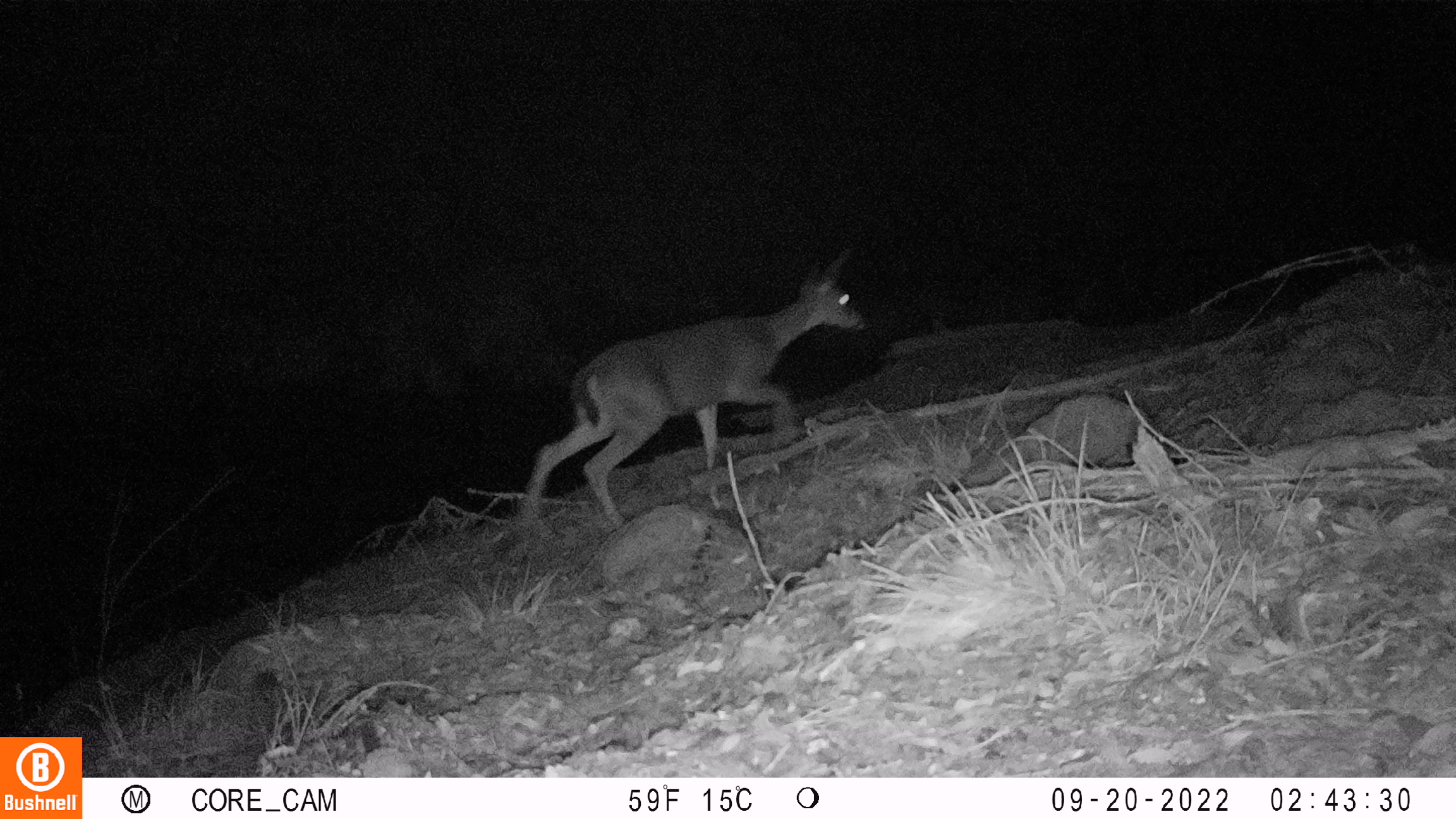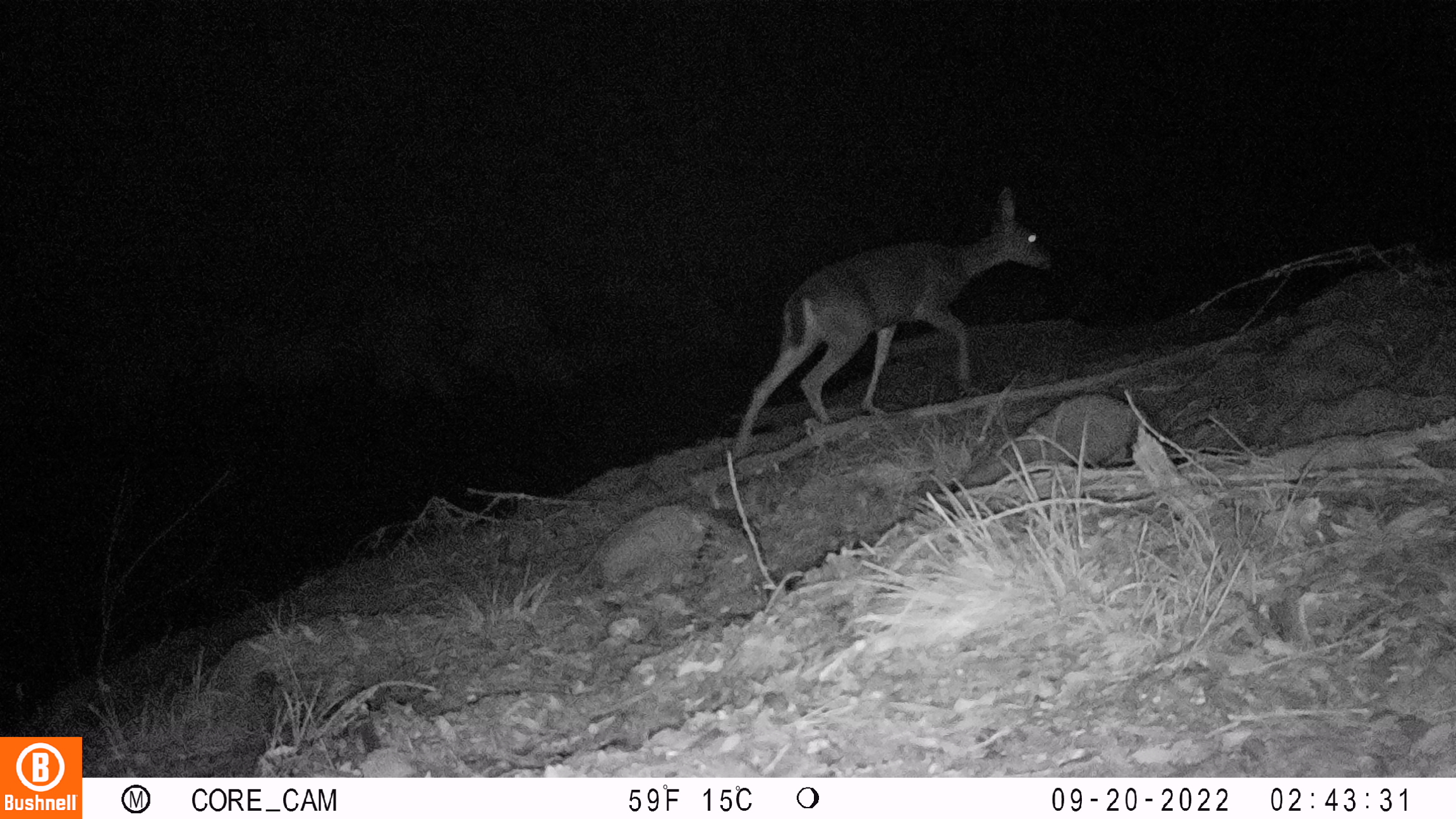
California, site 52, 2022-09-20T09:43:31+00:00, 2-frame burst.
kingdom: Animalia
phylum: Chordata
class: Mammalia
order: Artiodactyla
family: Cervidae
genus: Odocoileus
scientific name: Odocoileus hemionus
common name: mule deer